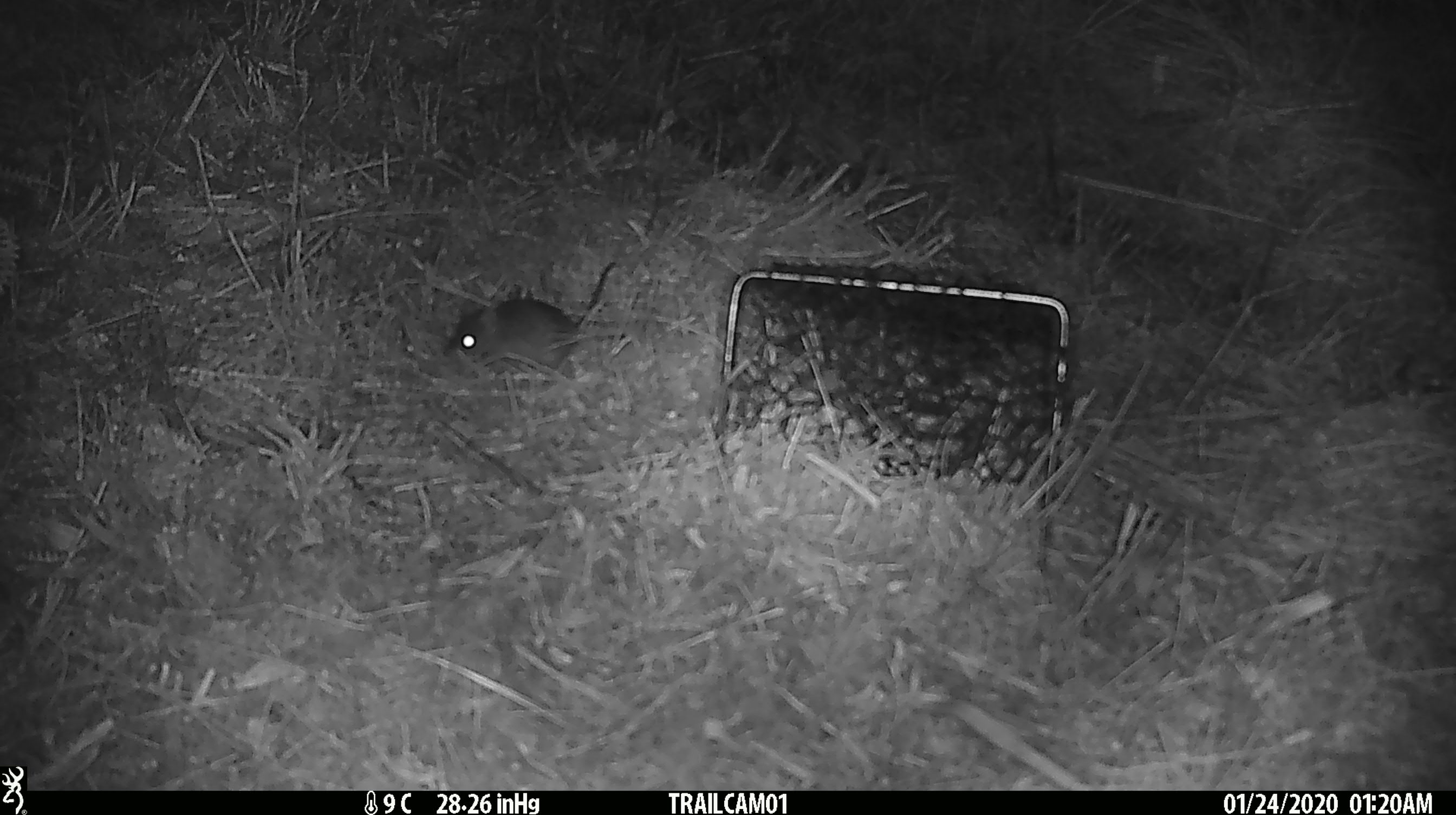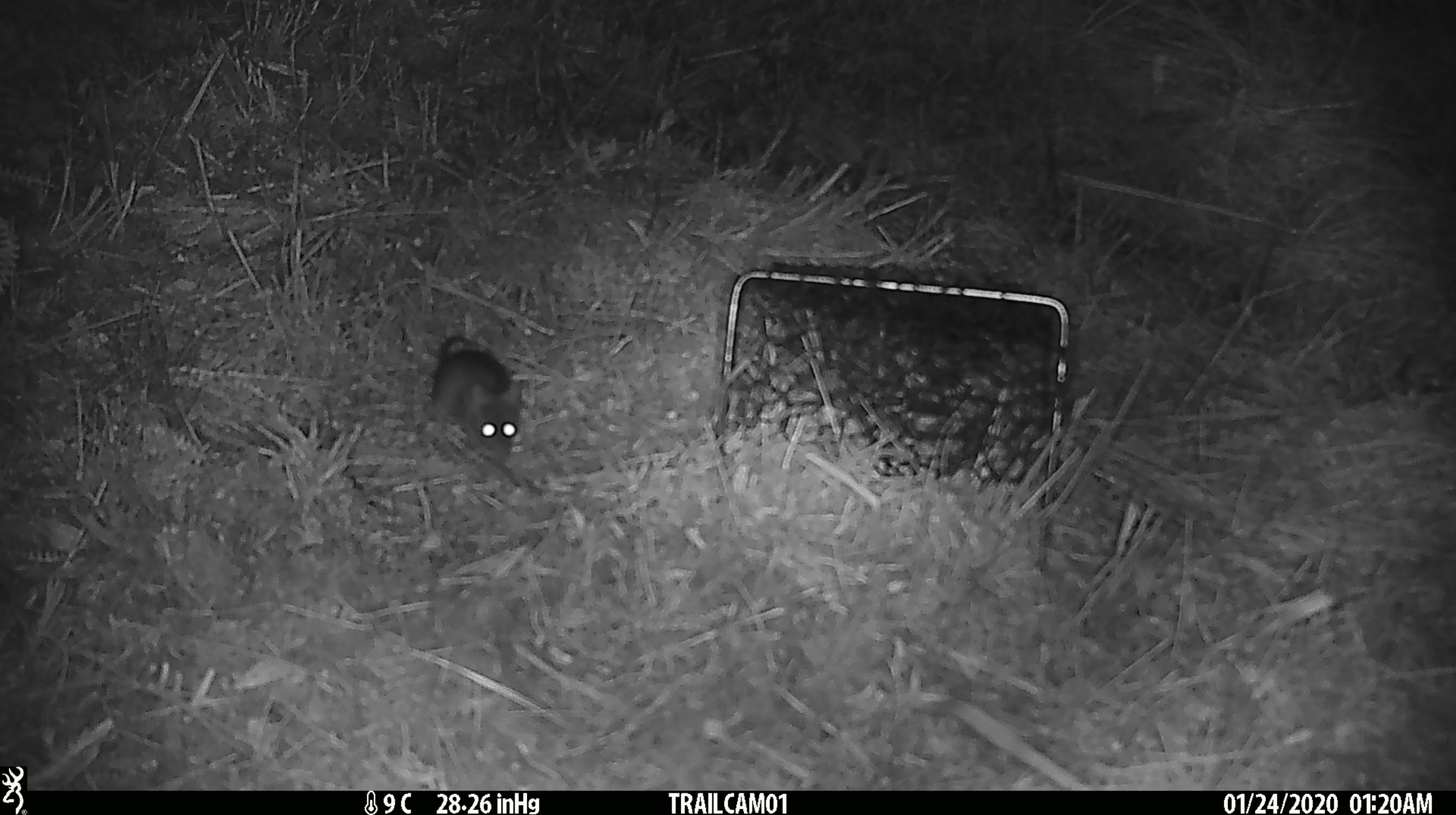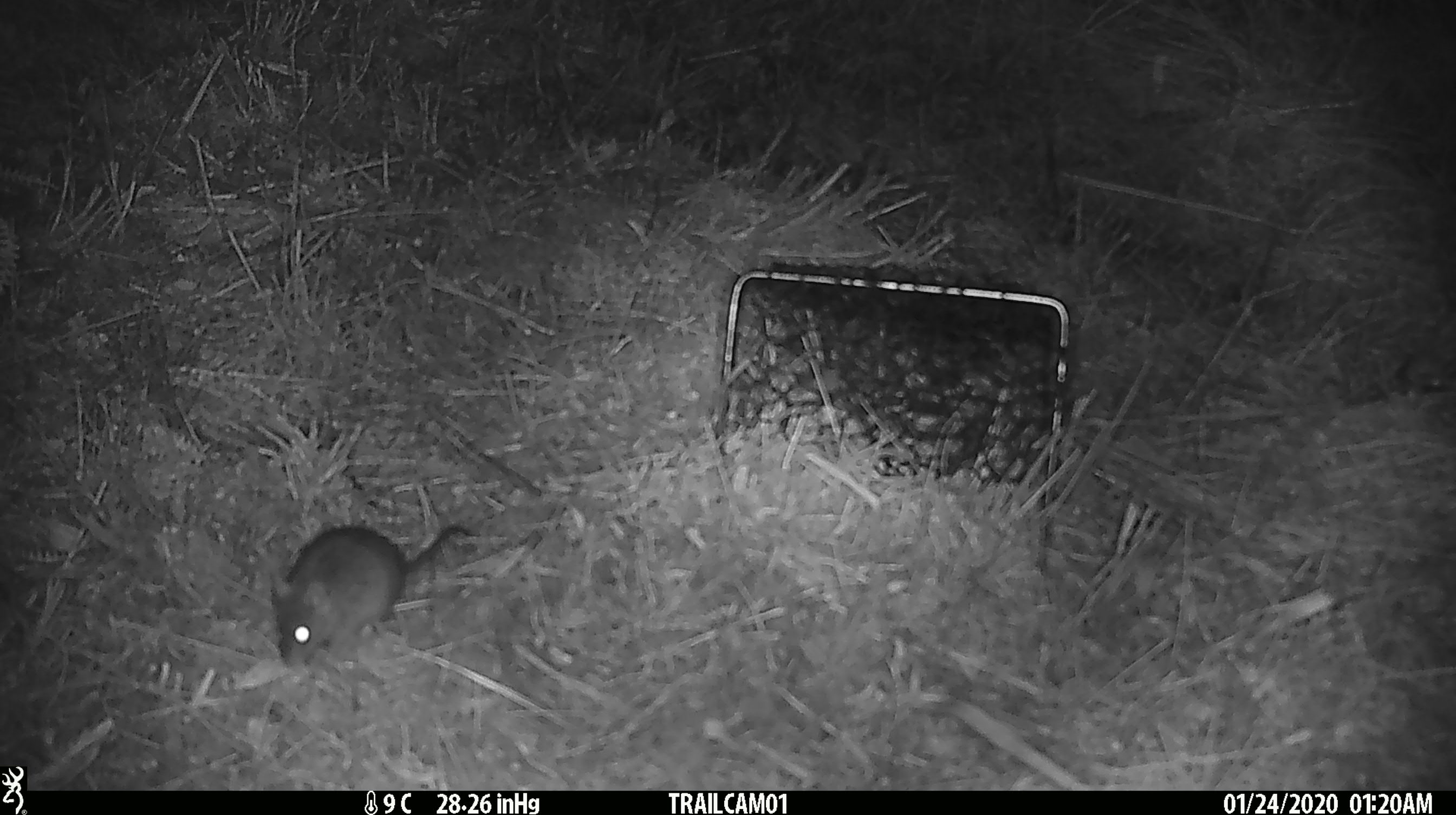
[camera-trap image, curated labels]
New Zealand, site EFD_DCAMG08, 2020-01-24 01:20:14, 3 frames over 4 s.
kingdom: Animalia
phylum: Chordata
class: Mammalia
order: Rodentia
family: Muridae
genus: Mus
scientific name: Mus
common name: mouse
Mouse (Mus).